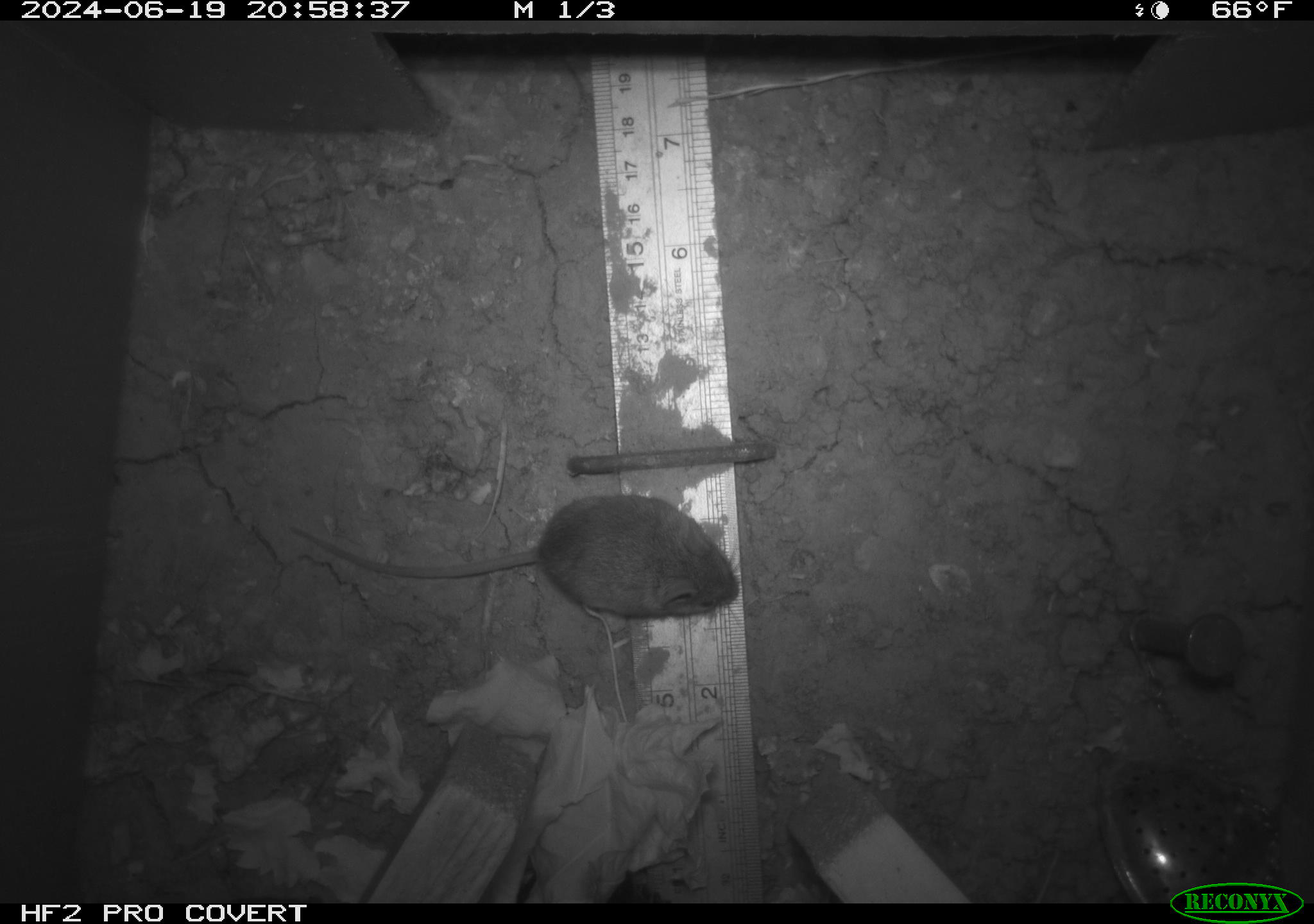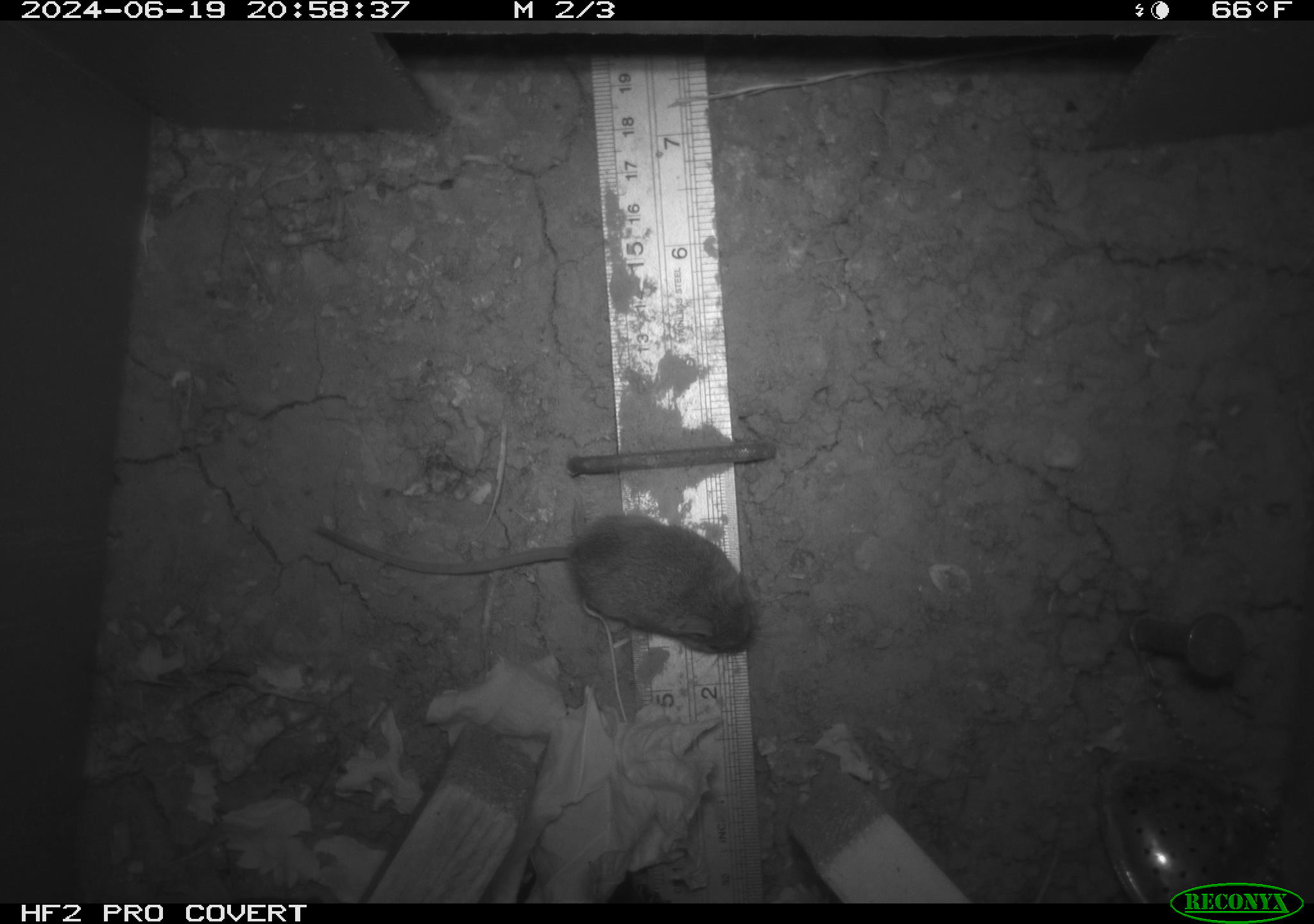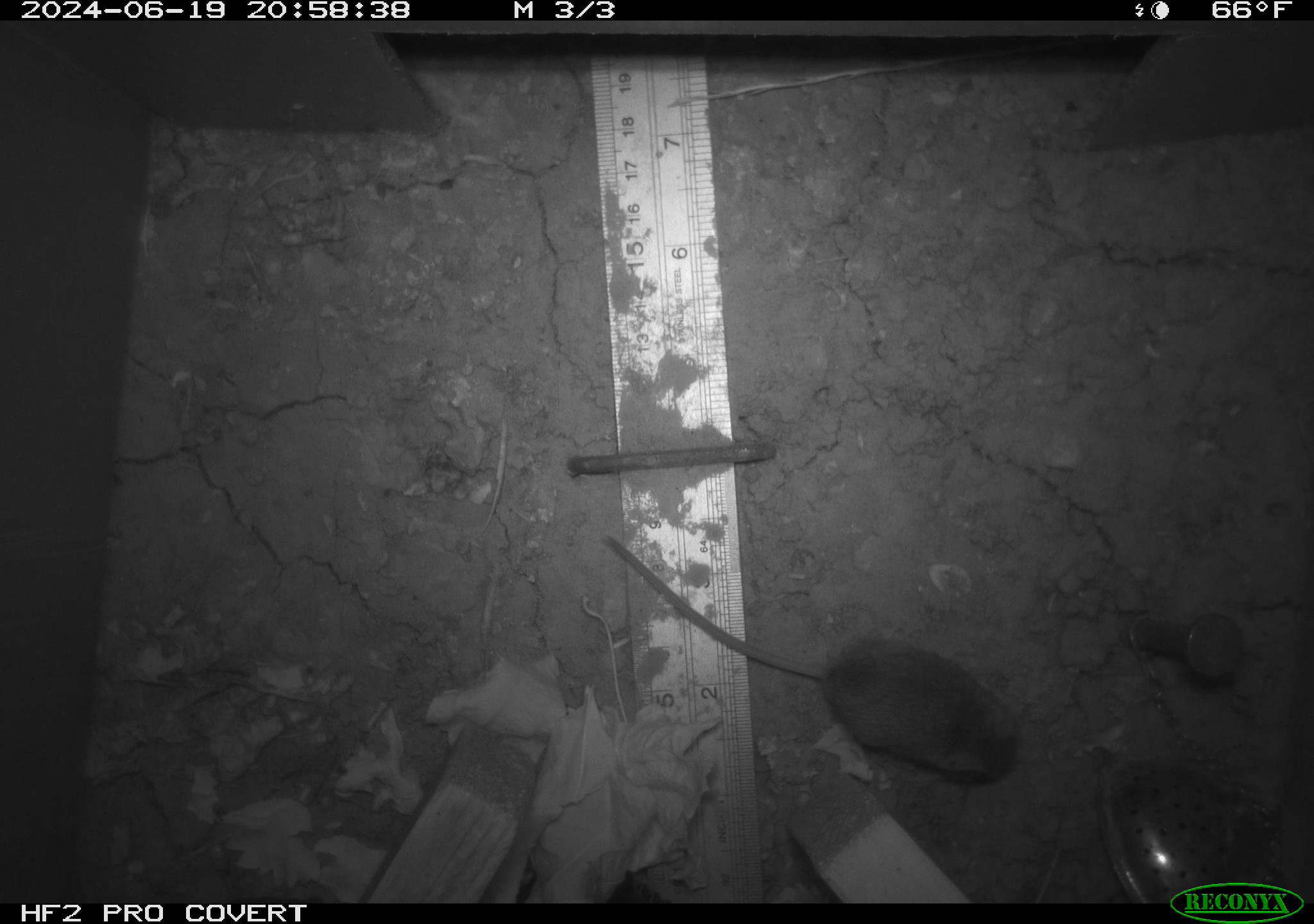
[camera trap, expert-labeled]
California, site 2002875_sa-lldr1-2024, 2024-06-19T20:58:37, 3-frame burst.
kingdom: Animalia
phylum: Chordata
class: Mammalia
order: Rodentia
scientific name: Rodentia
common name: mouse species